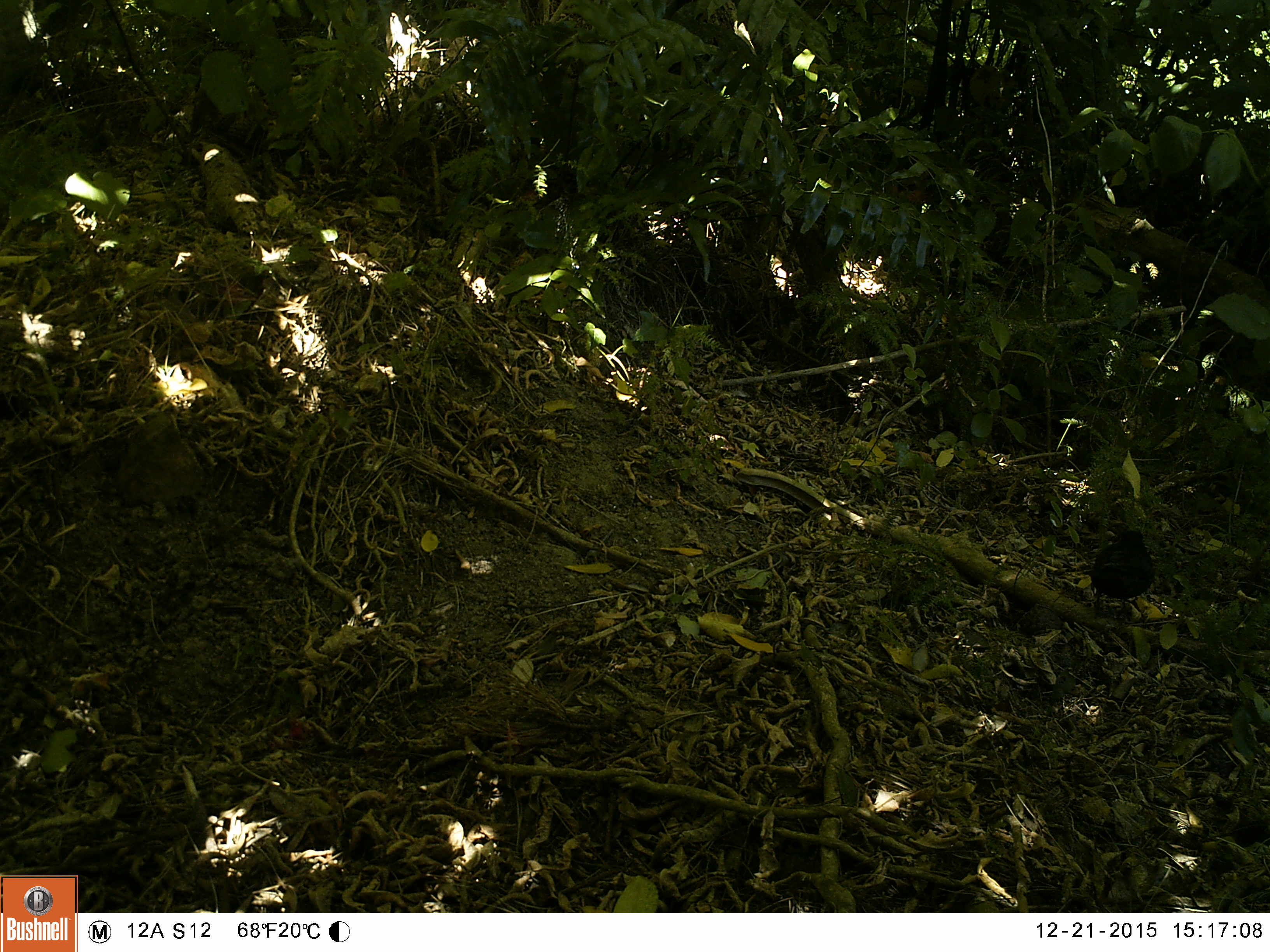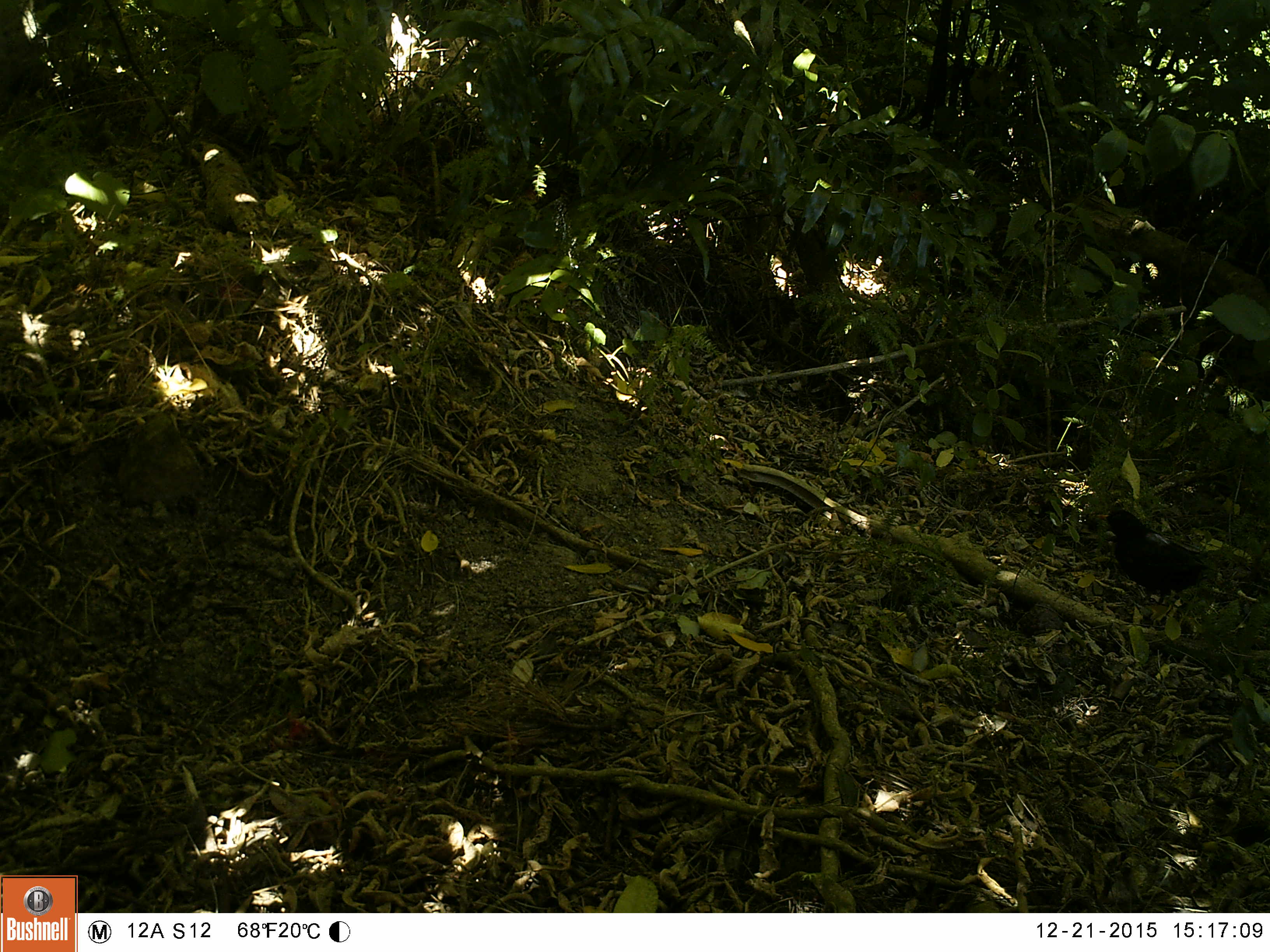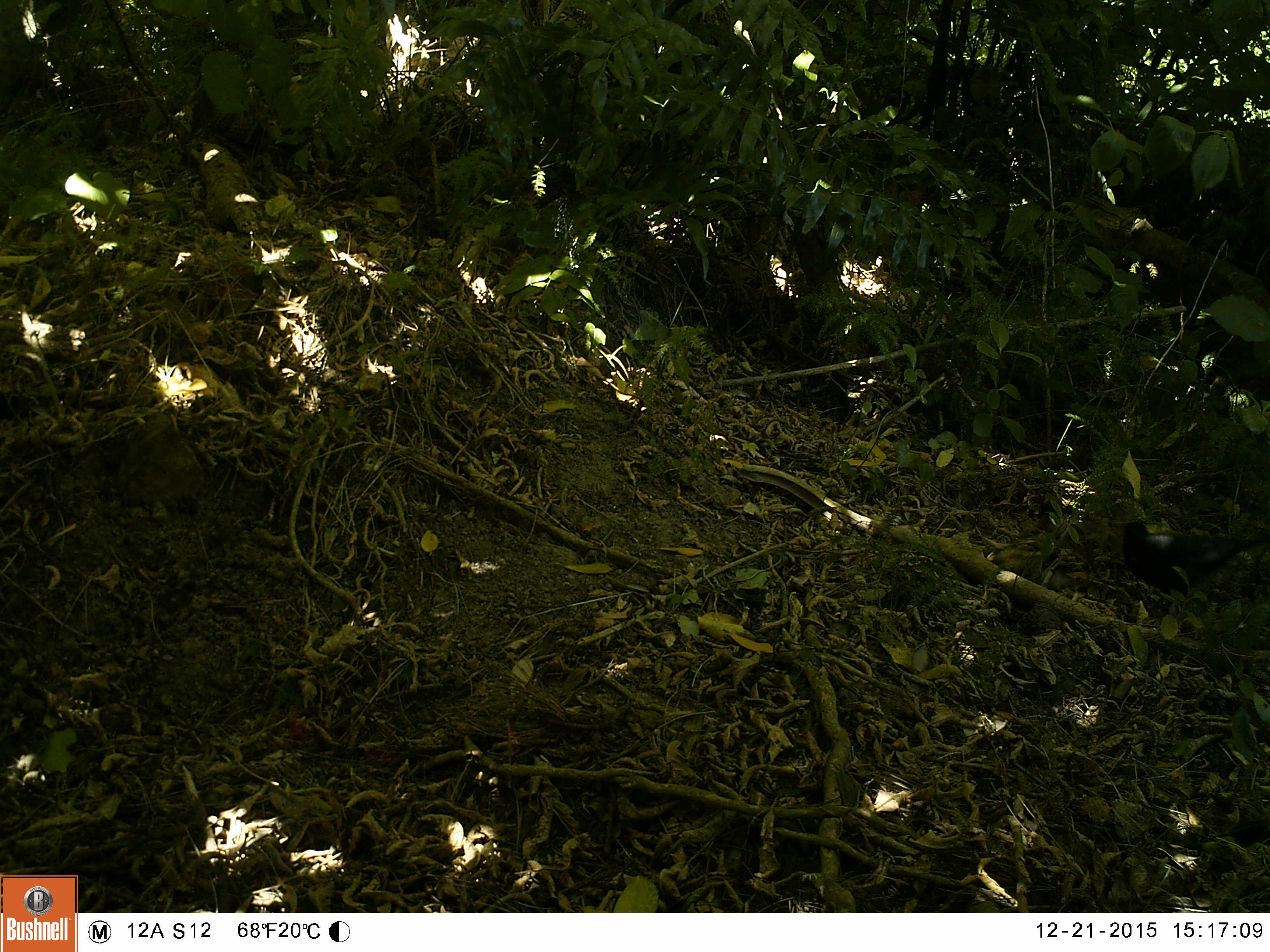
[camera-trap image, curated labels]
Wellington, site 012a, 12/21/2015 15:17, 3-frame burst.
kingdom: Animalia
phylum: Chordata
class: Aves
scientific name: Aves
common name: bird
Bird (Aves).